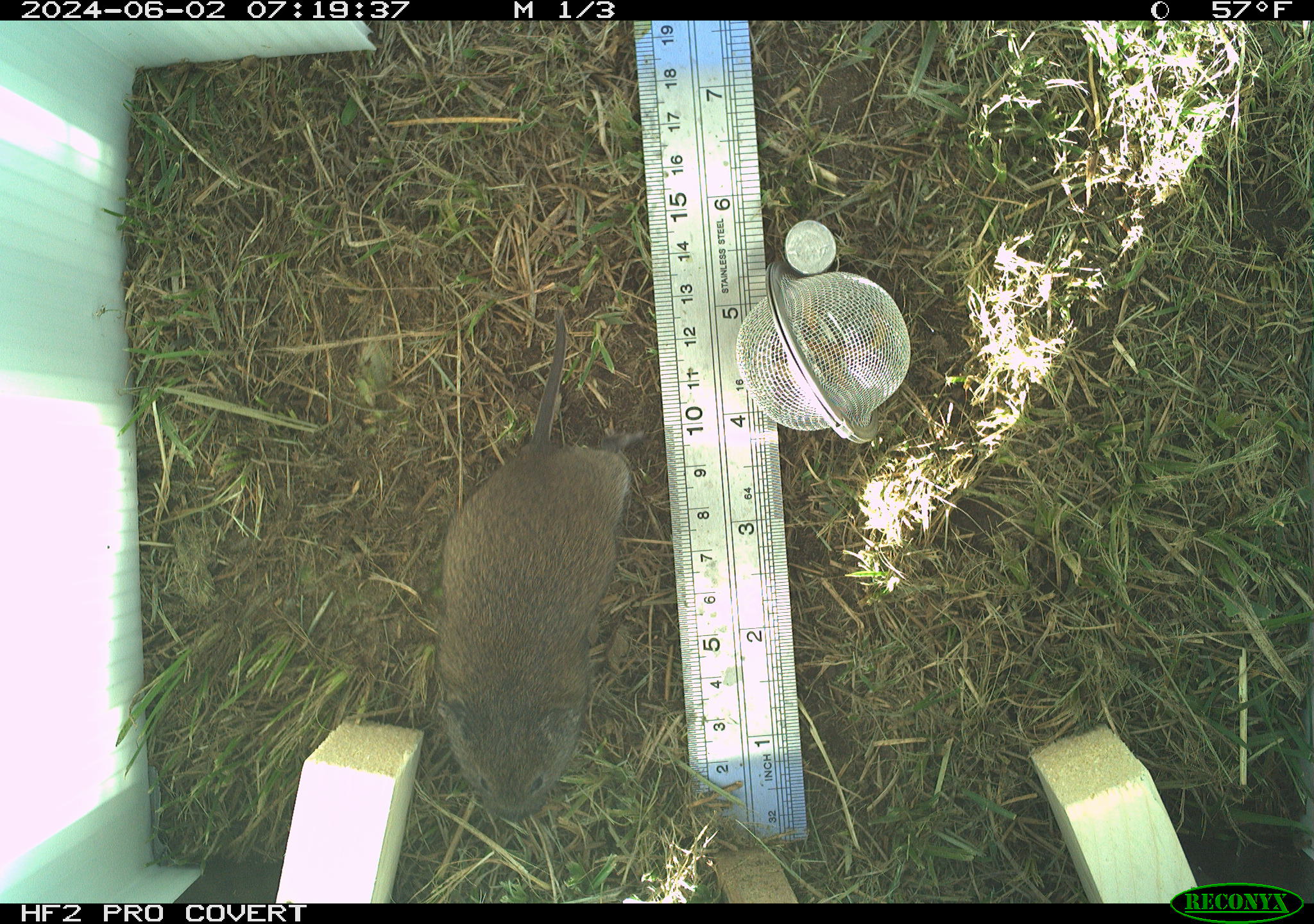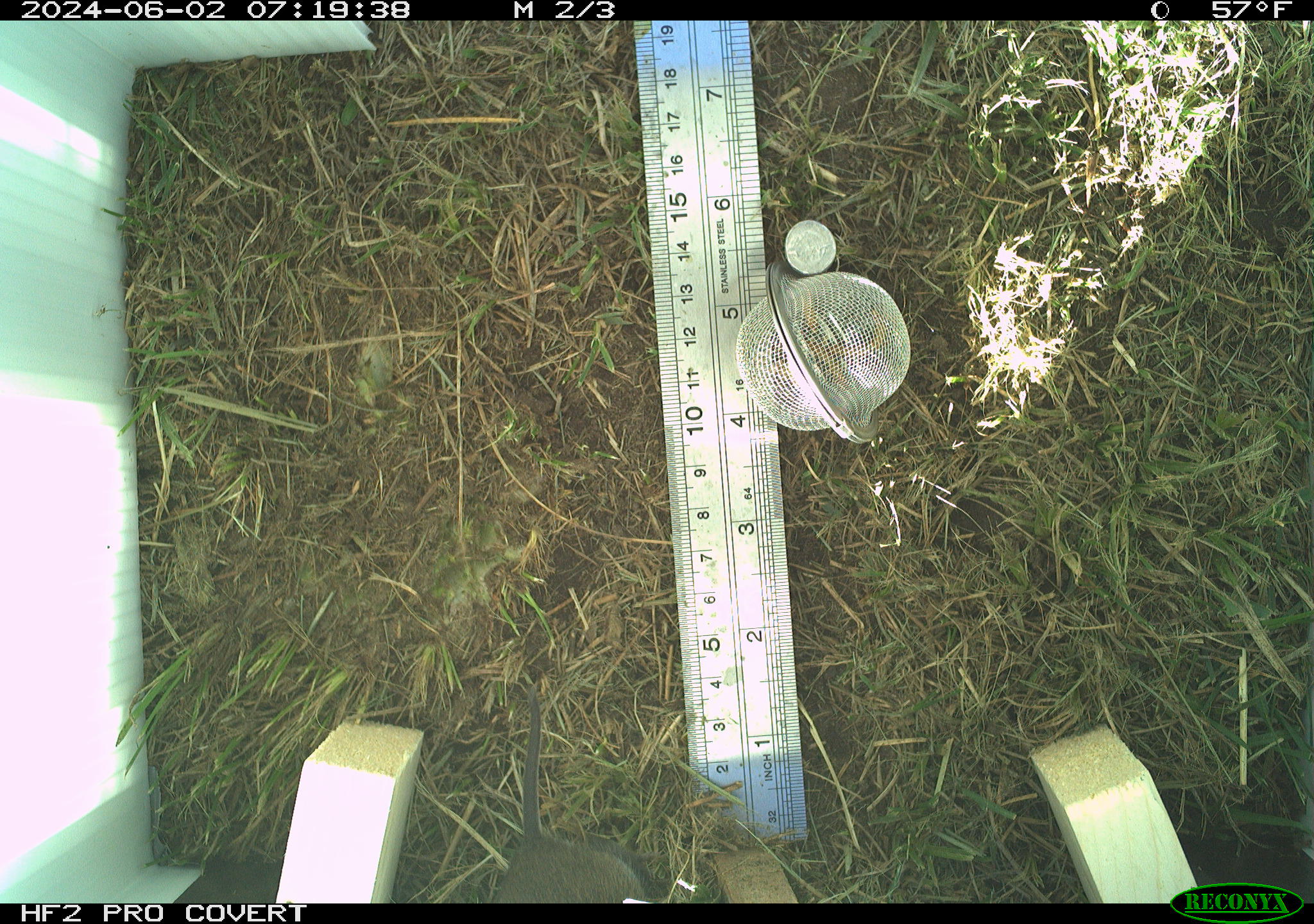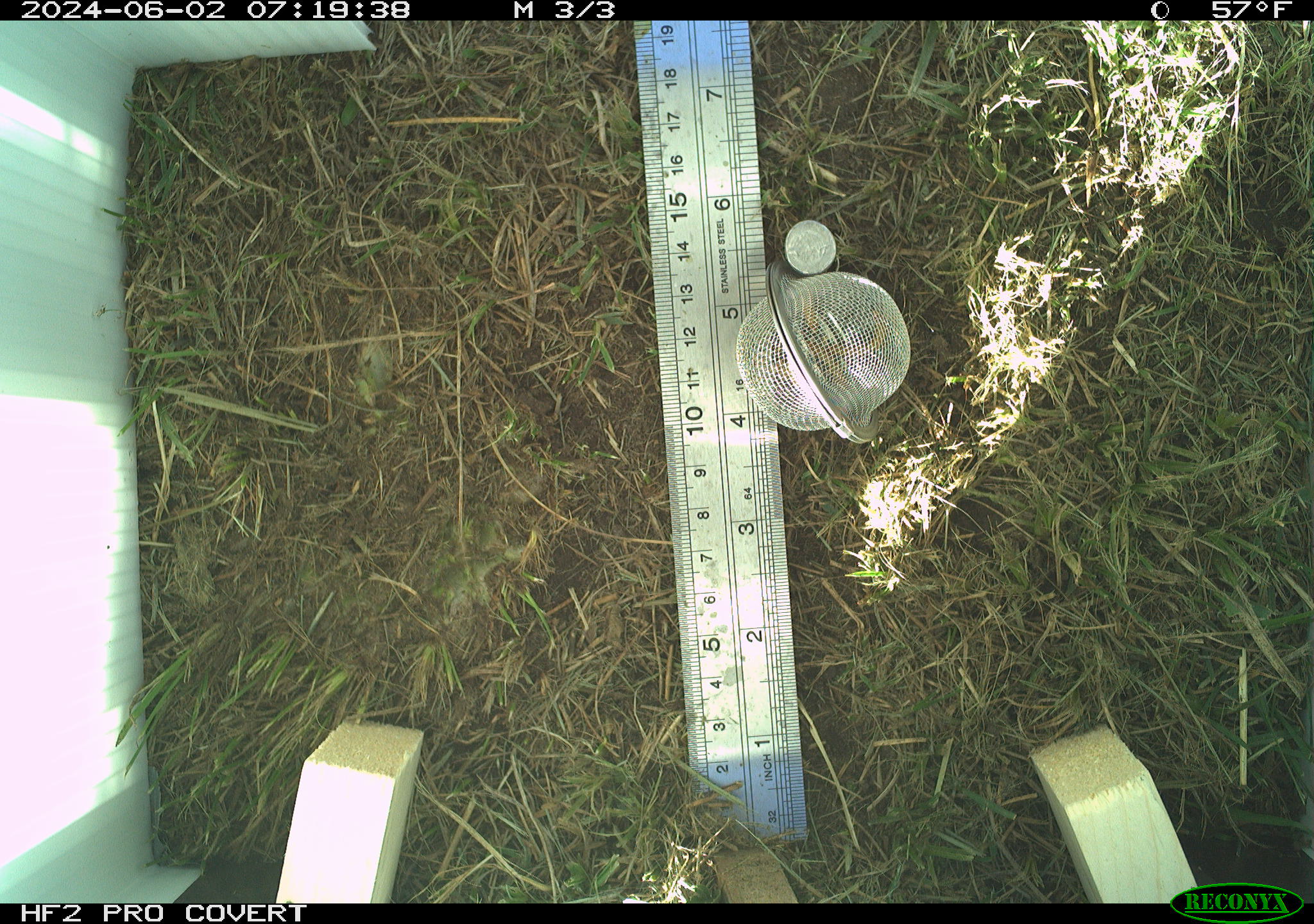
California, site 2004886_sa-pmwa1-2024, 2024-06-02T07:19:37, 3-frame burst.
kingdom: Animalia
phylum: Chordata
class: Mammalia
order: Rodentia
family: Cricetidae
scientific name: Arvicolinae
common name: voles, lemmings, and muskrats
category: arvicolinae subfamily